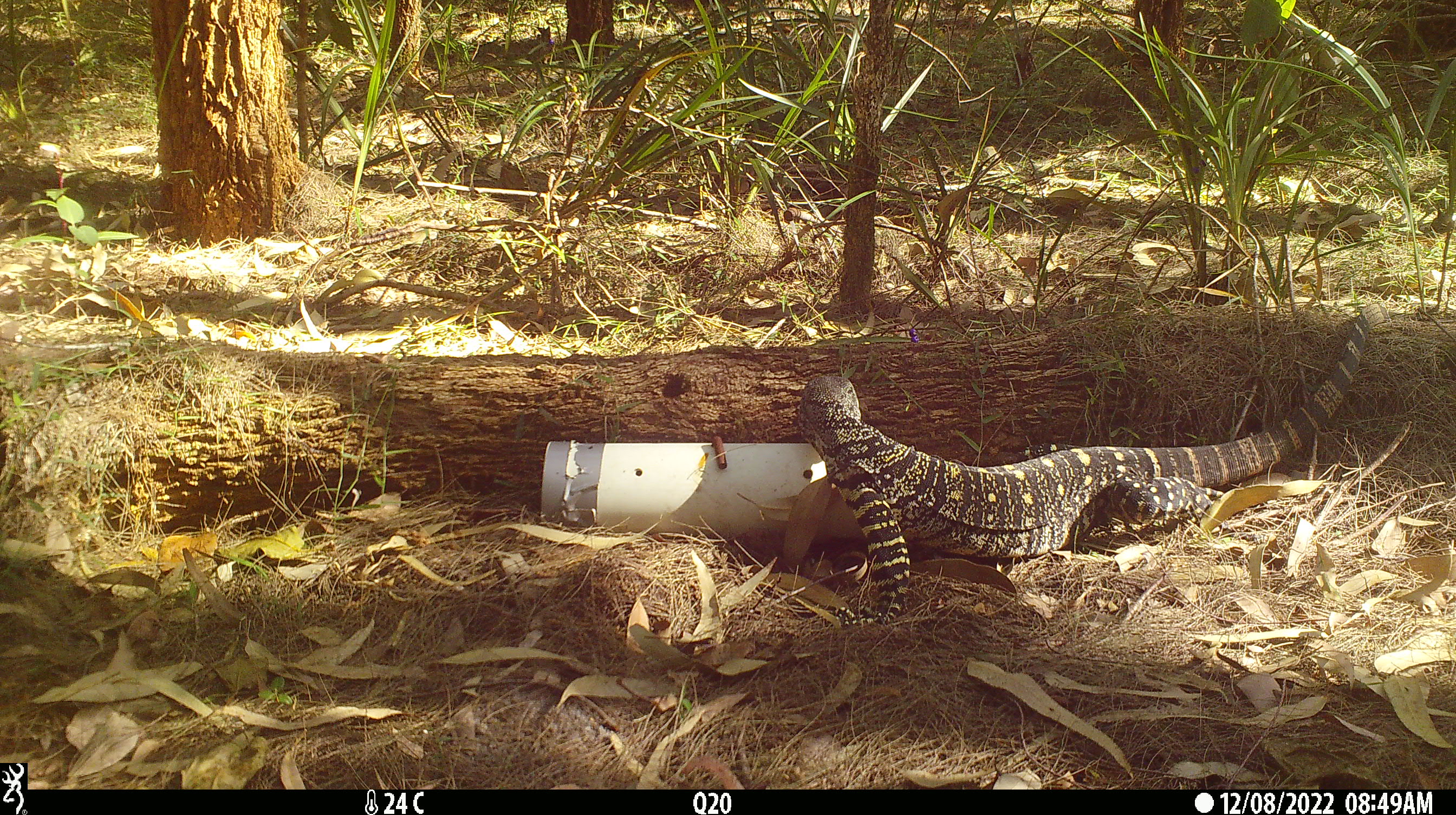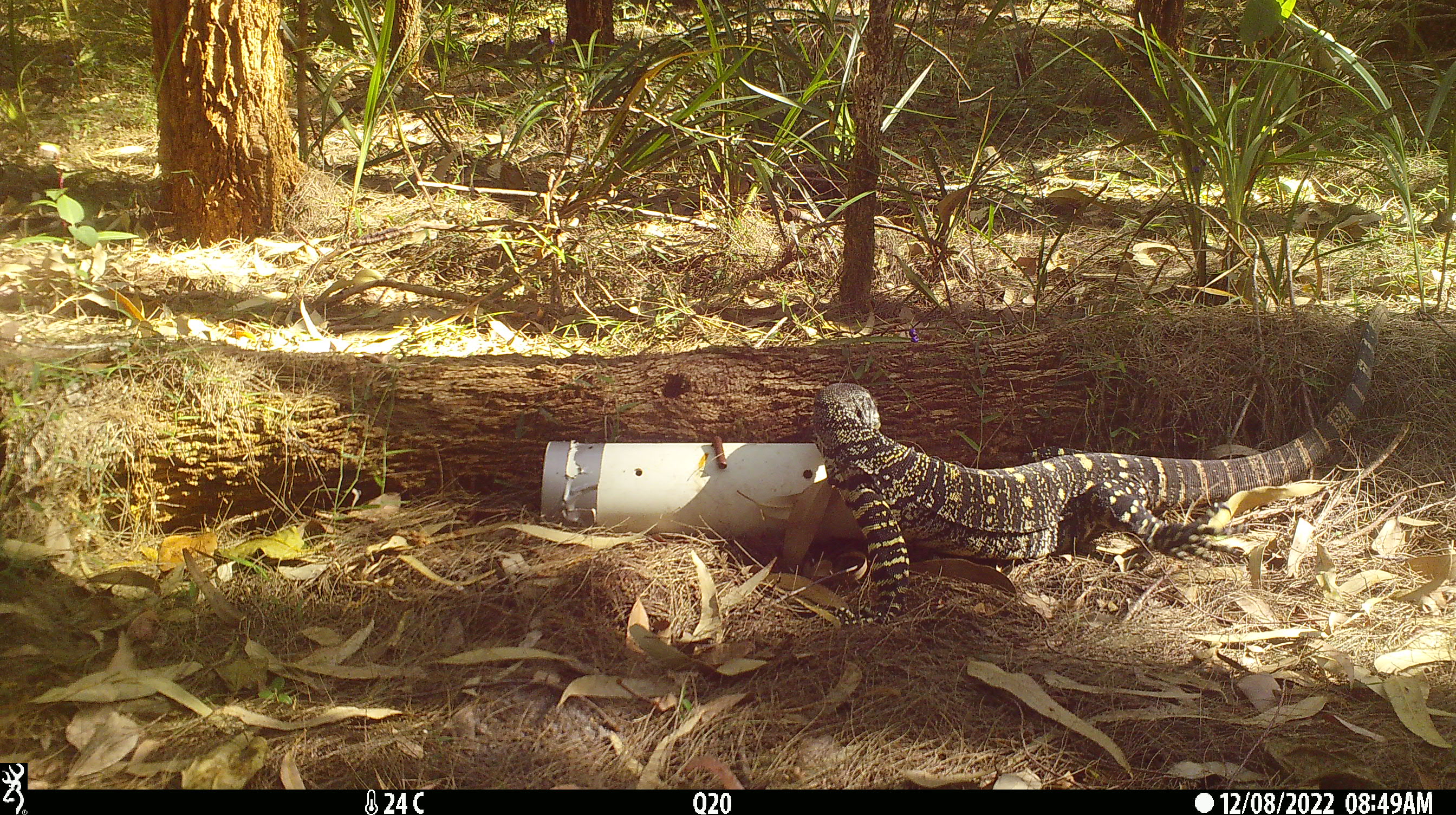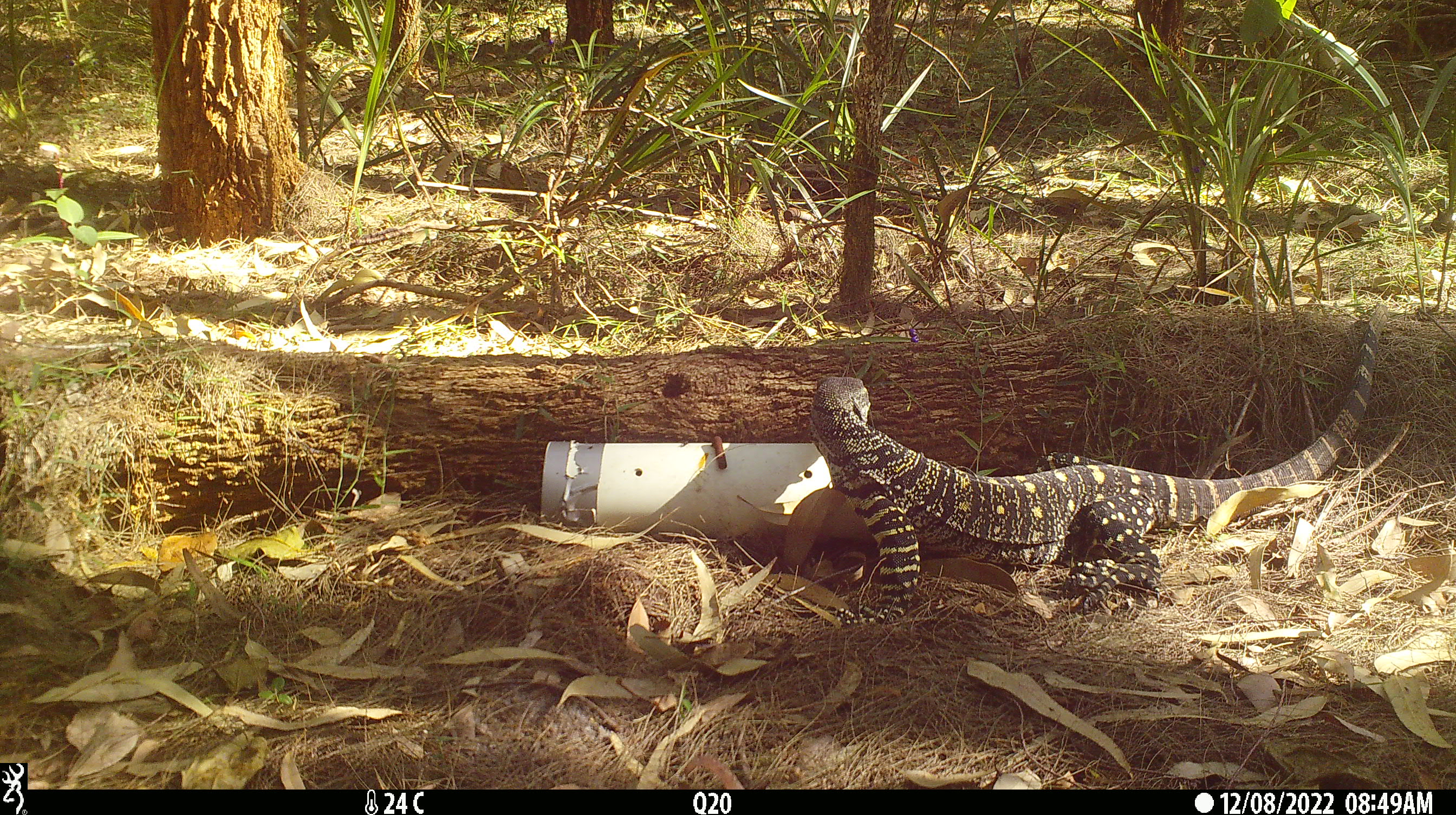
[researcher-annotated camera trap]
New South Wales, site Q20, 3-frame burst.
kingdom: Animalia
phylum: Chordata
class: Reptilia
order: Squamata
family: Varanidae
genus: Varanus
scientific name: Varanus varius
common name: lace monitor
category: goanna